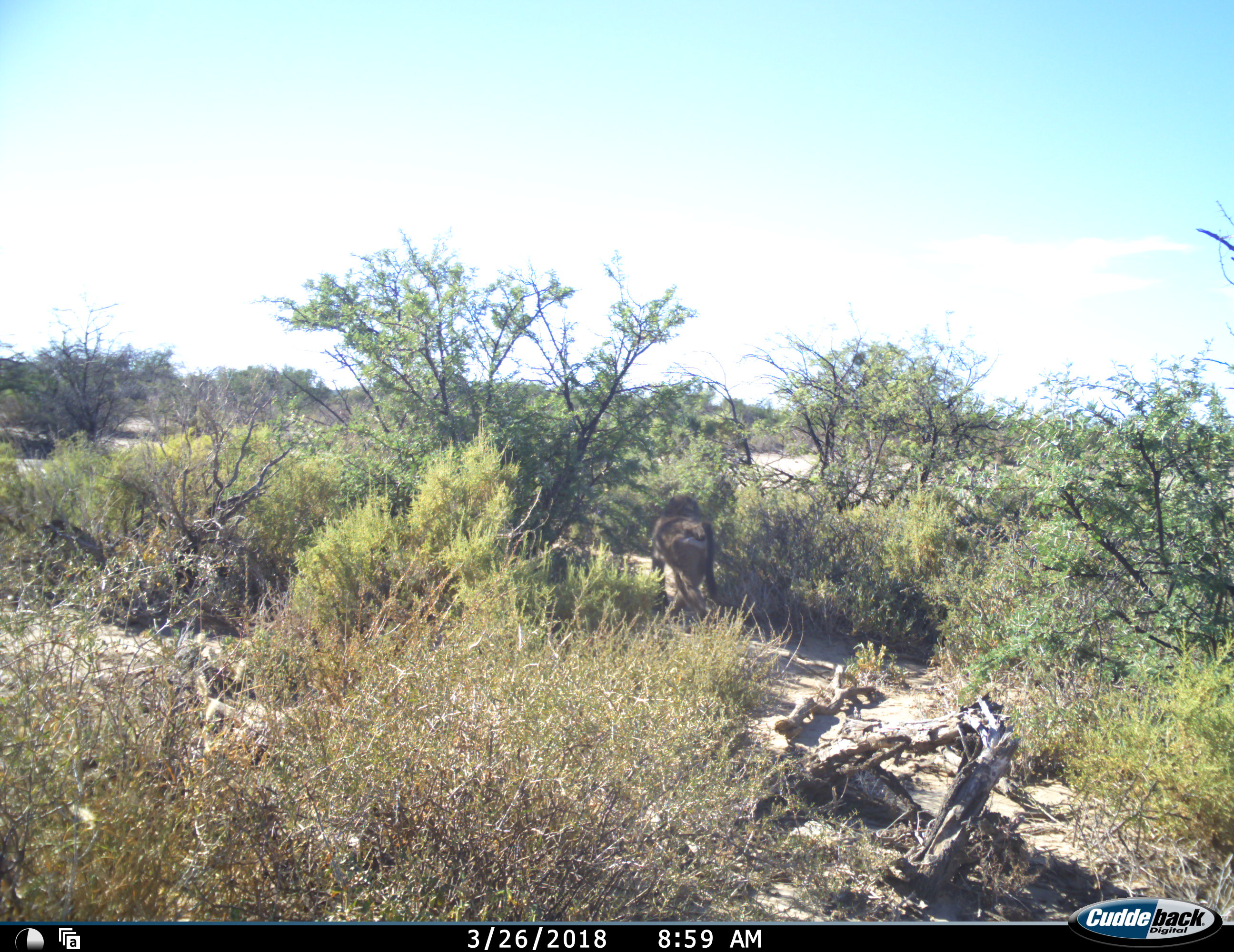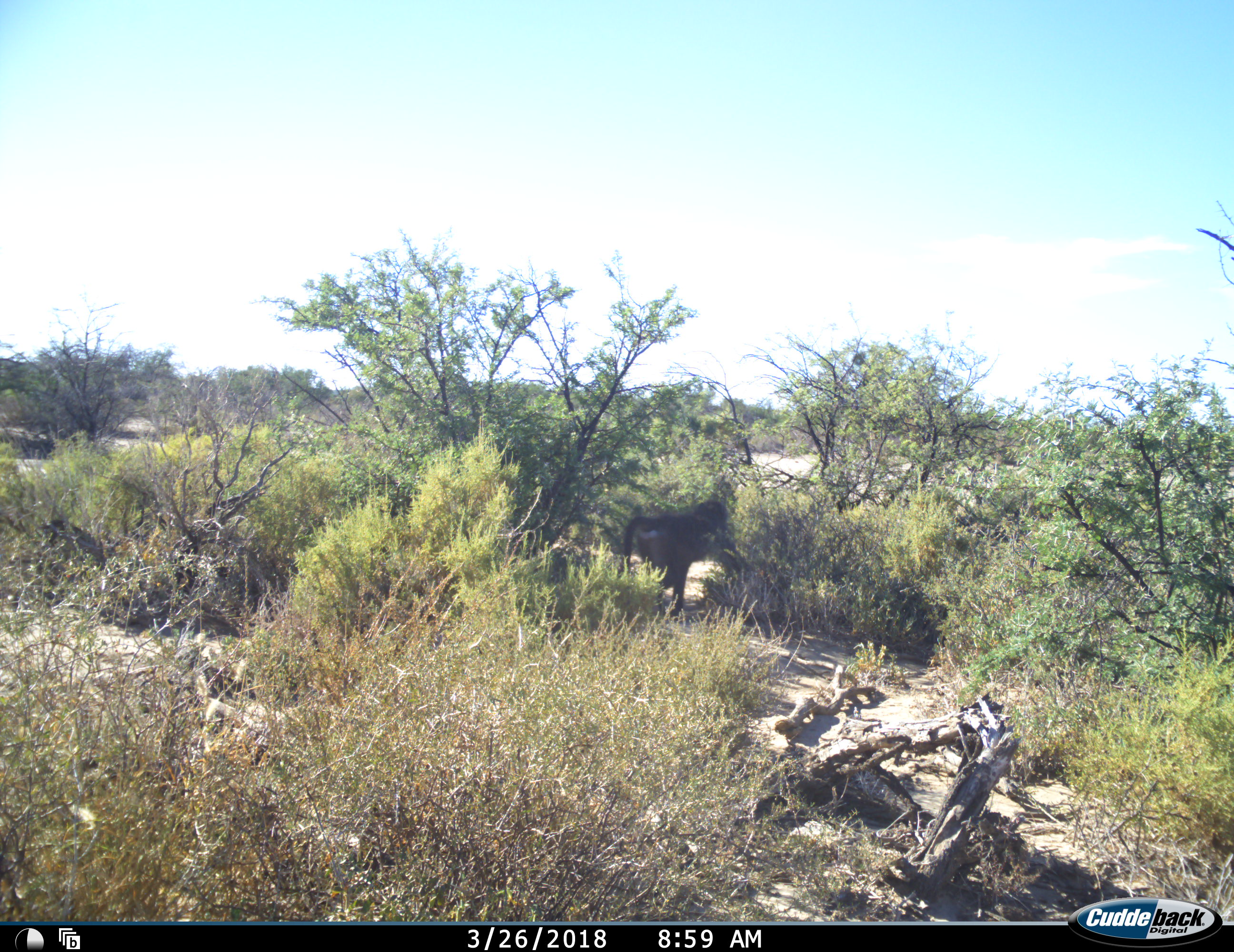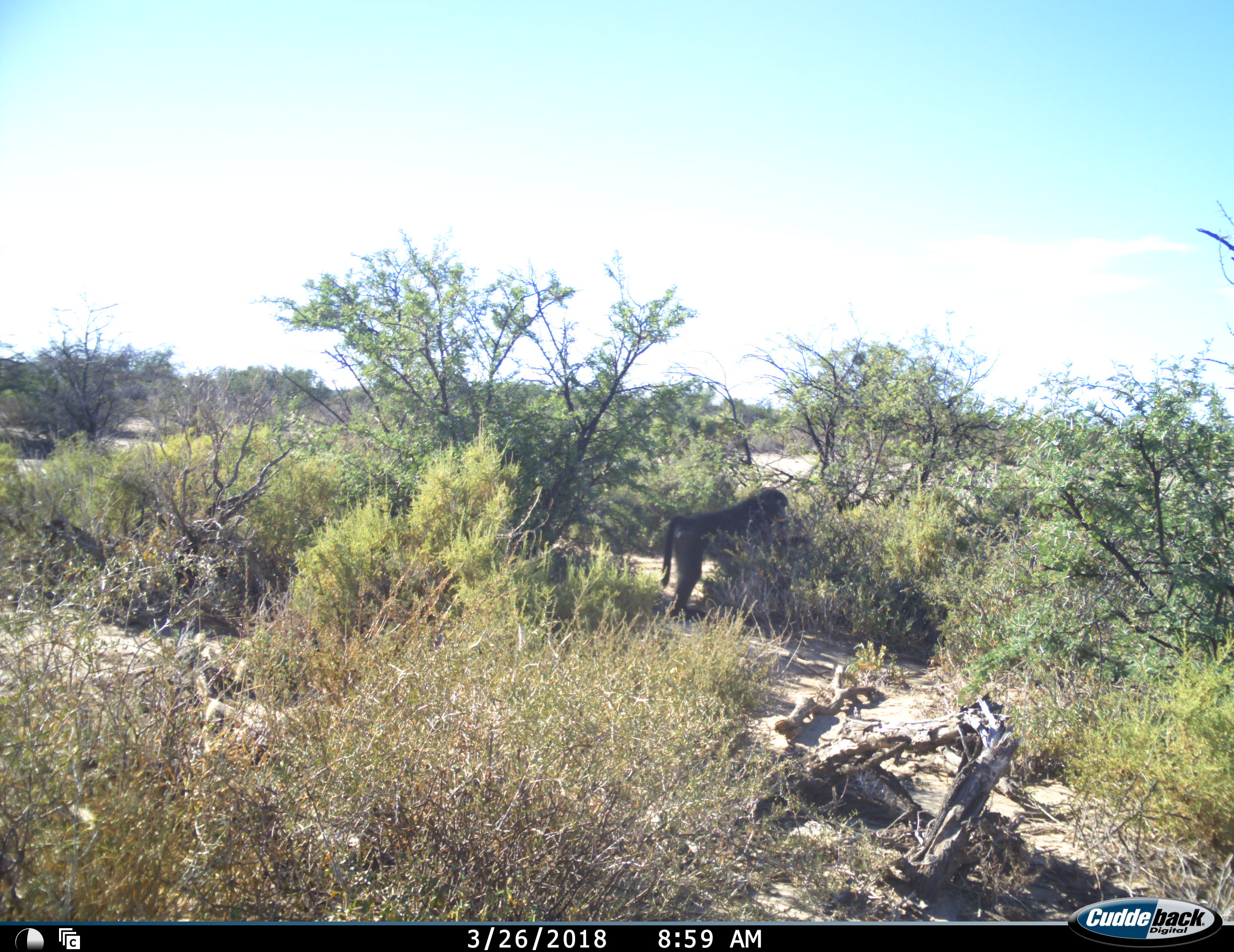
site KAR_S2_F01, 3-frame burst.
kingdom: Animalia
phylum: Chordata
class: Mammalia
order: Primates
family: Cercopithecidae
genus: Papio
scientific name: Papio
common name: baboon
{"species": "baboon (Papio)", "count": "1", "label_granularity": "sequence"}